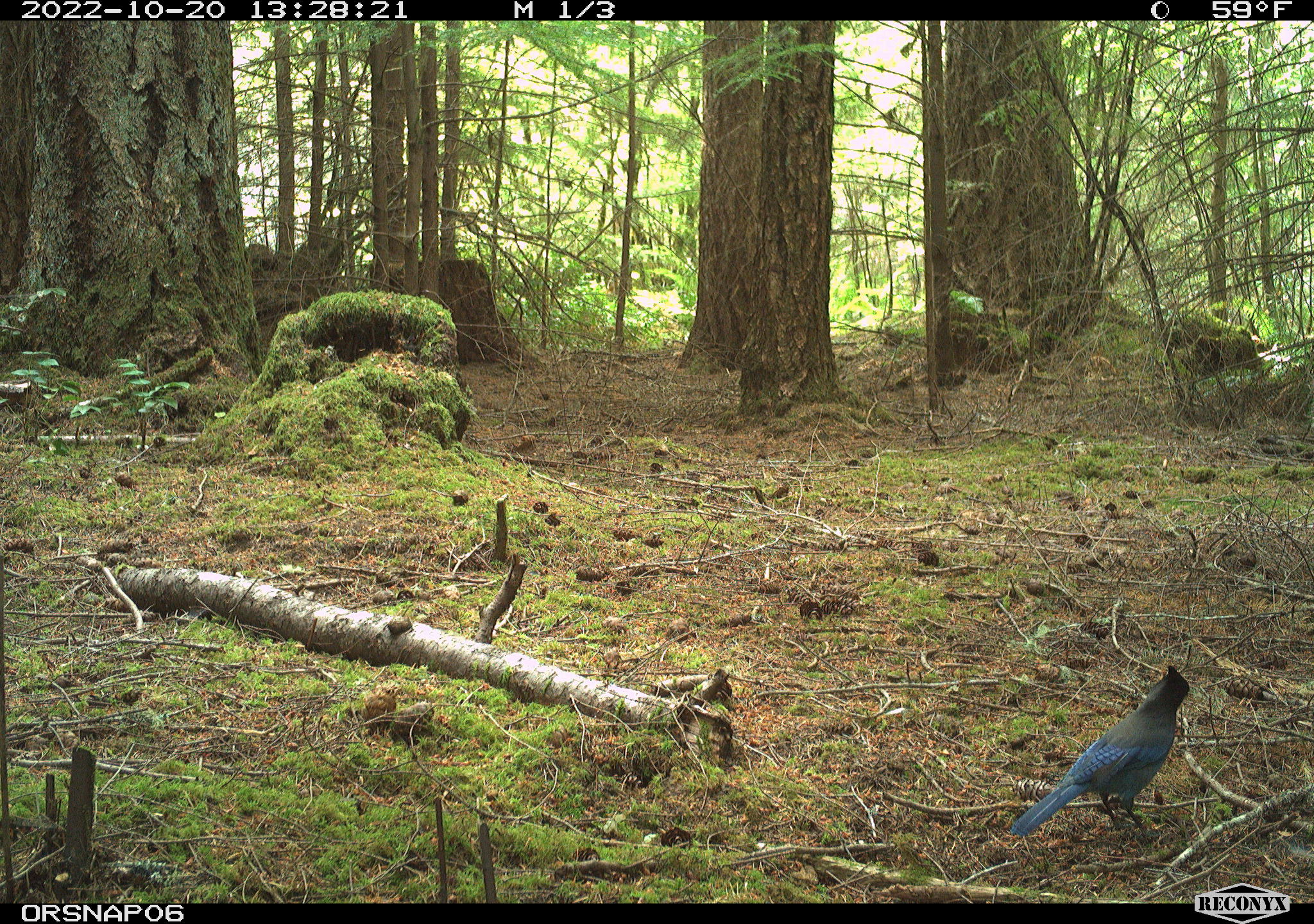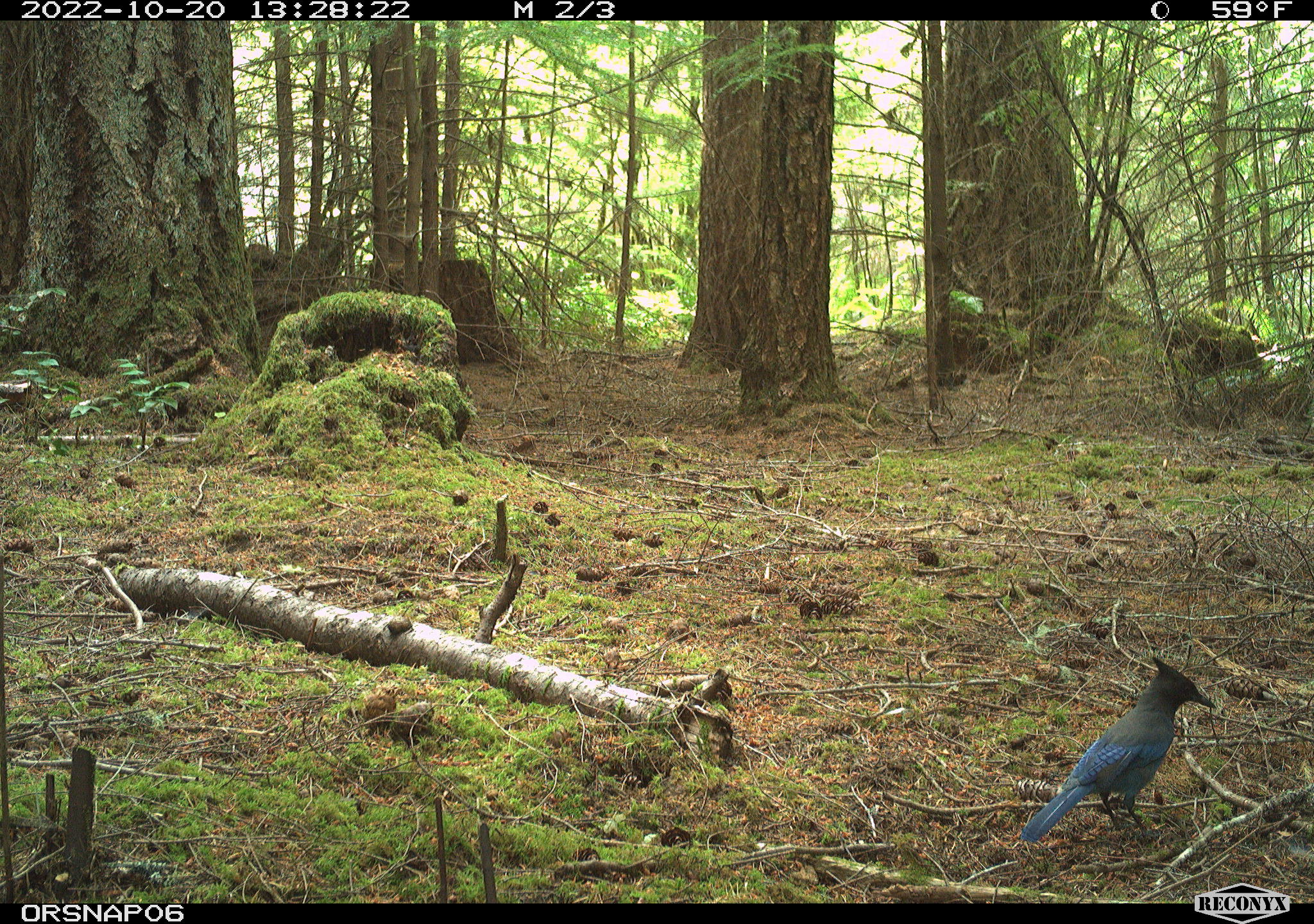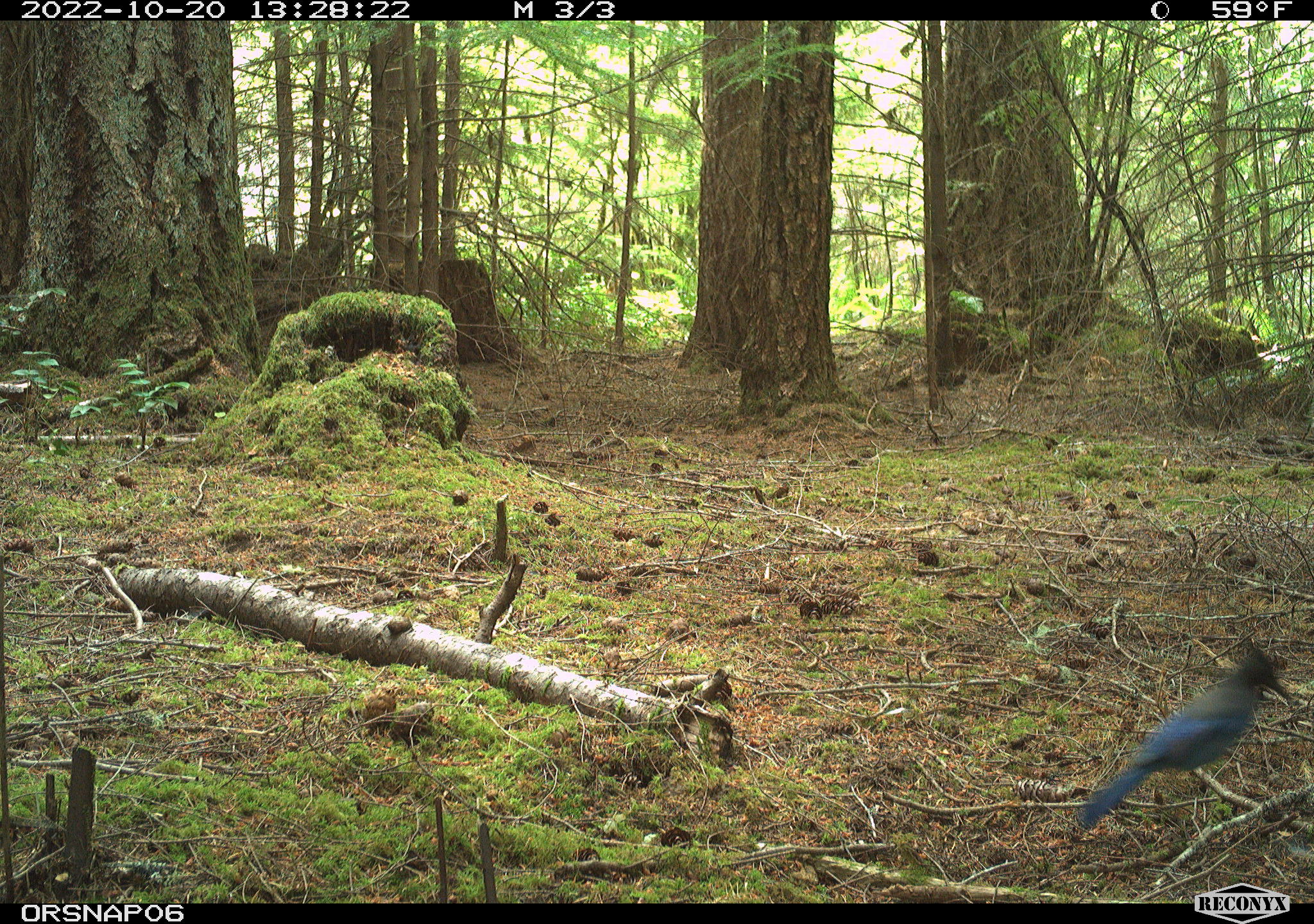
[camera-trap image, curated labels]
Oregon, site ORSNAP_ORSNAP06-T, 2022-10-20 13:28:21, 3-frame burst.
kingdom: Animalia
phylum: Chordata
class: Aves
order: Passeriformes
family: Corvidae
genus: Cyanocitta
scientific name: Cyanocitta stelleri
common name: steller's jay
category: stellers jay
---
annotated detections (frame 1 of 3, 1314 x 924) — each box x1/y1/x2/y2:
stellers jay: 996/651/1201/852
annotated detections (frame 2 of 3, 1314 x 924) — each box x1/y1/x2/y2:
stellers jay: 1001/648/1224/849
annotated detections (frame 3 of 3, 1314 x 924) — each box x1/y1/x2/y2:
stellers jay: 1052/617/1301/851